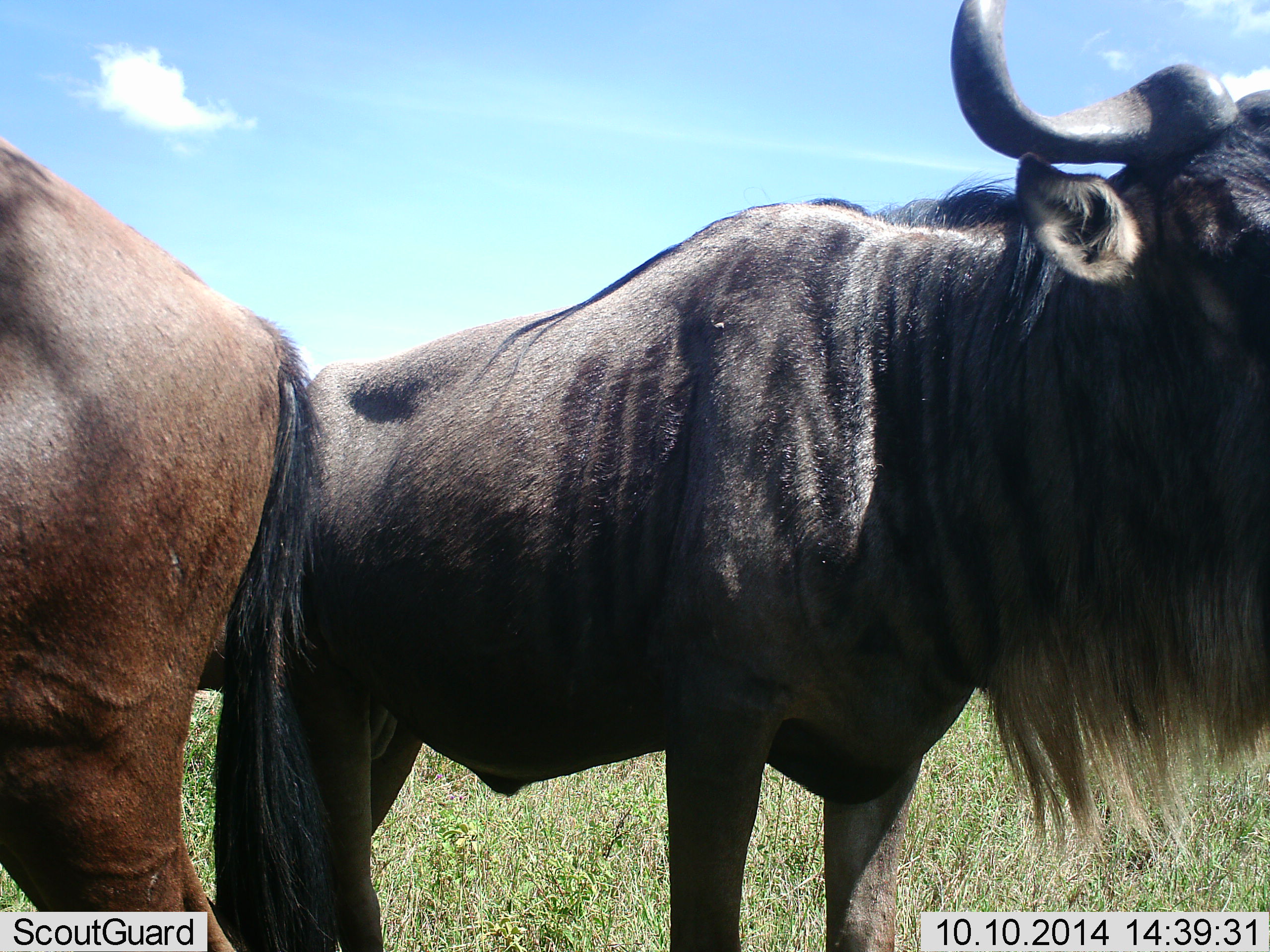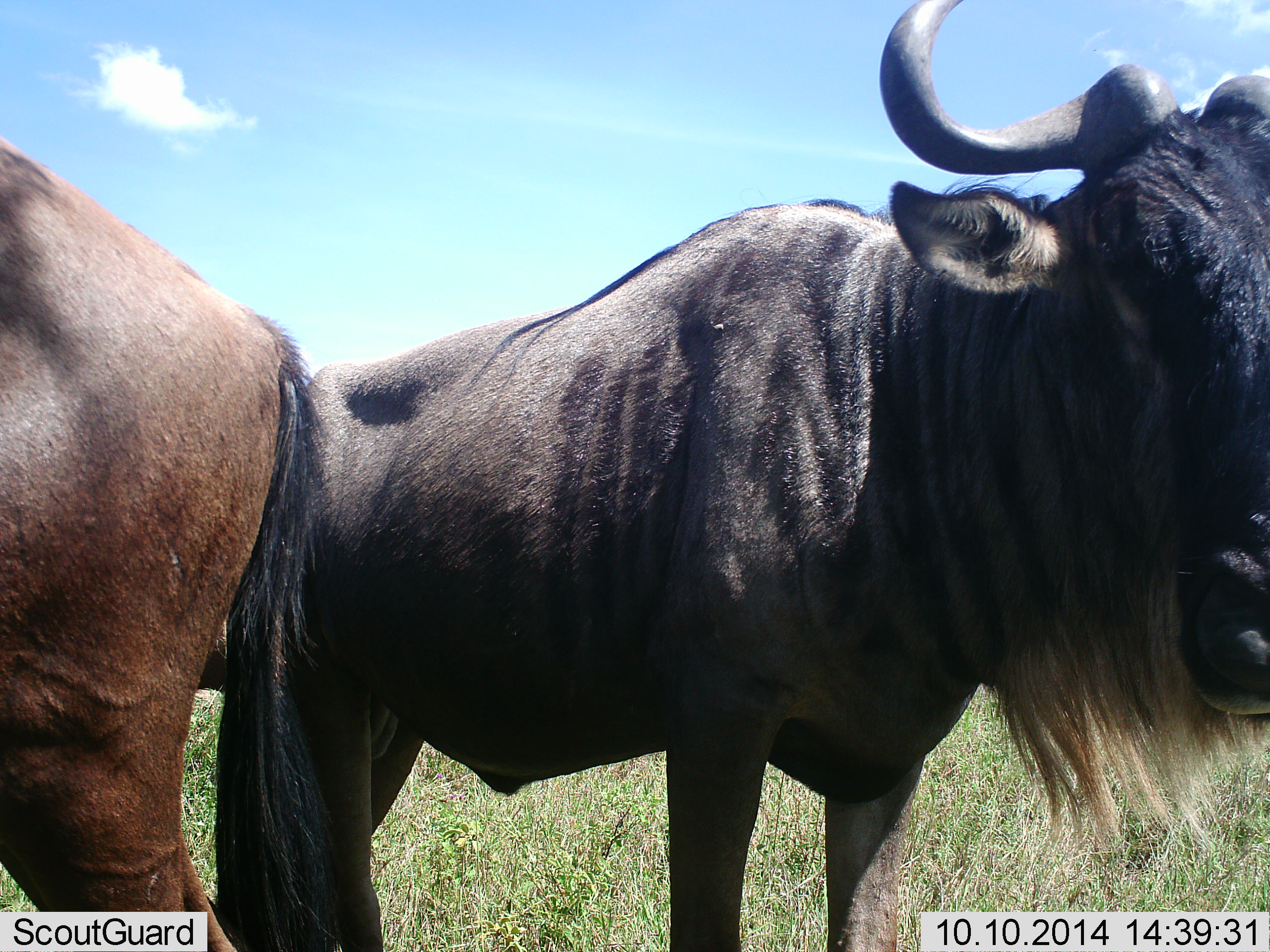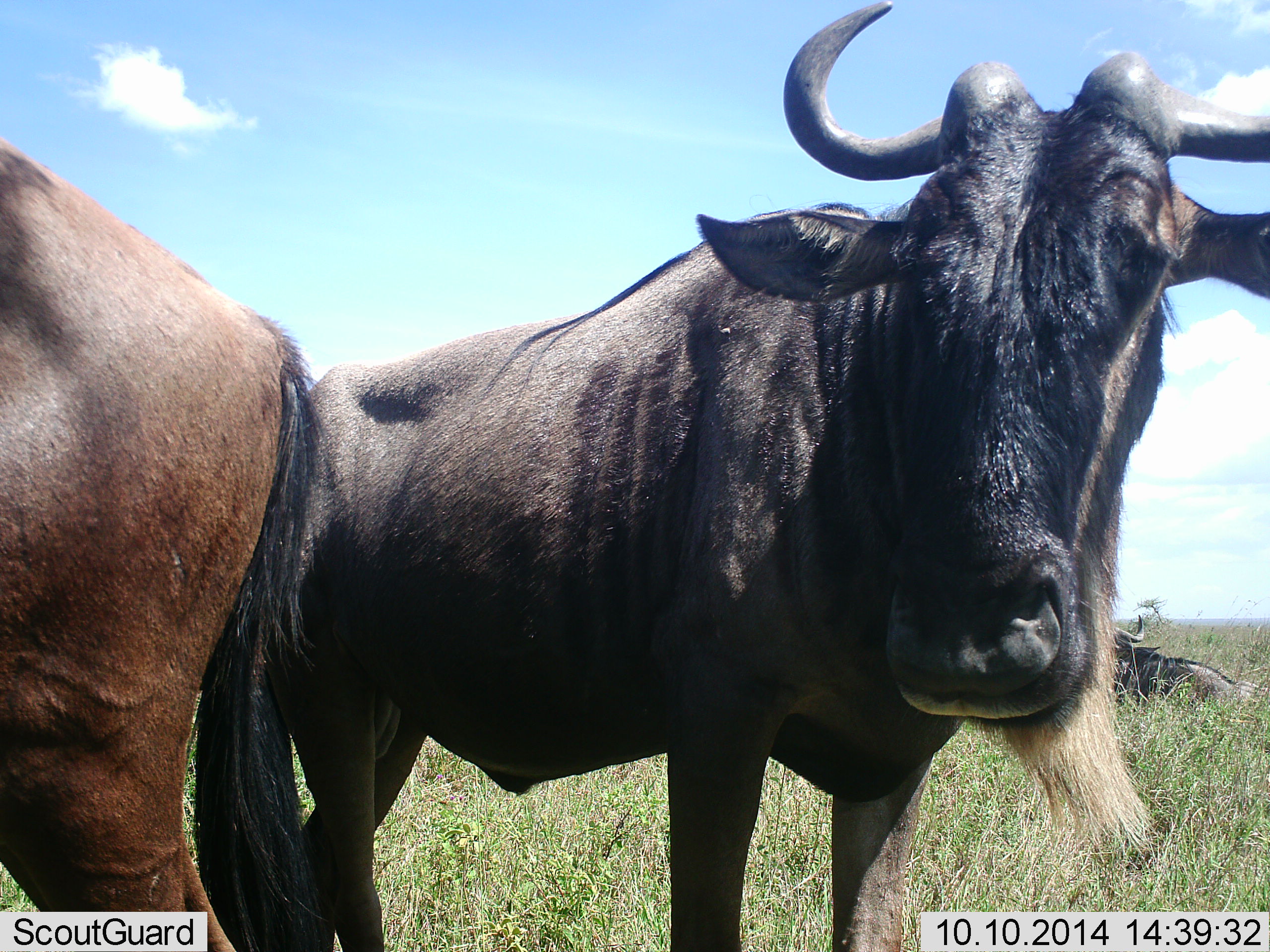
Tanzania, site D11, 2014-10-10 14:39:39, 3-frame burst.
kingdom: Animalia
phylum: Chordata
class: Mammalia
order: Artiodactyla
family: Bovidae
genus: Connochaetes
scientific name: Connochaetes taurinus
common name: blue wildebeest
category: wildebeest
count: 2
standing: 80%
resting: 50%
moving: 0%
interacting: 20%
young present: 0%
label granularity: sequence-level